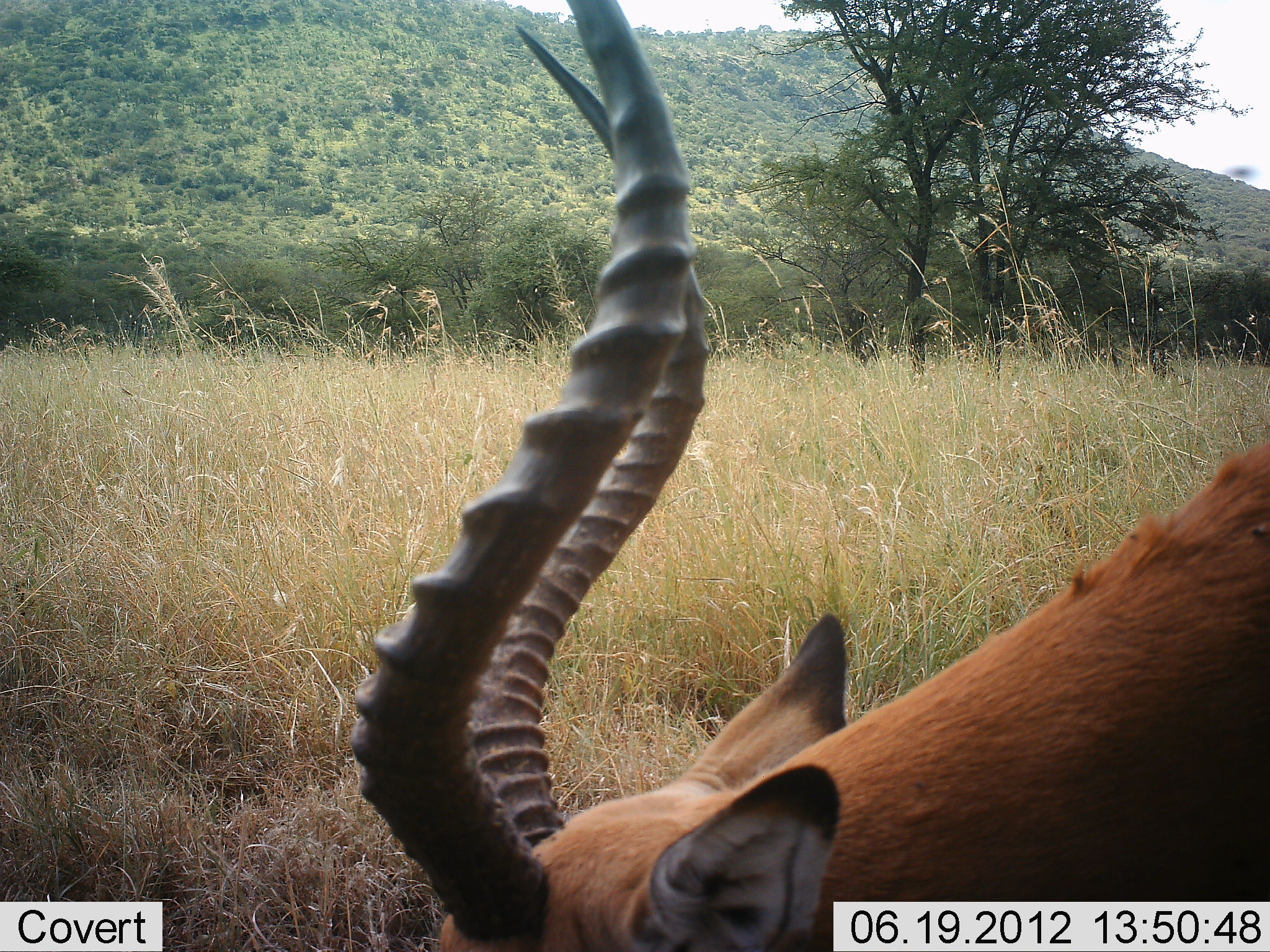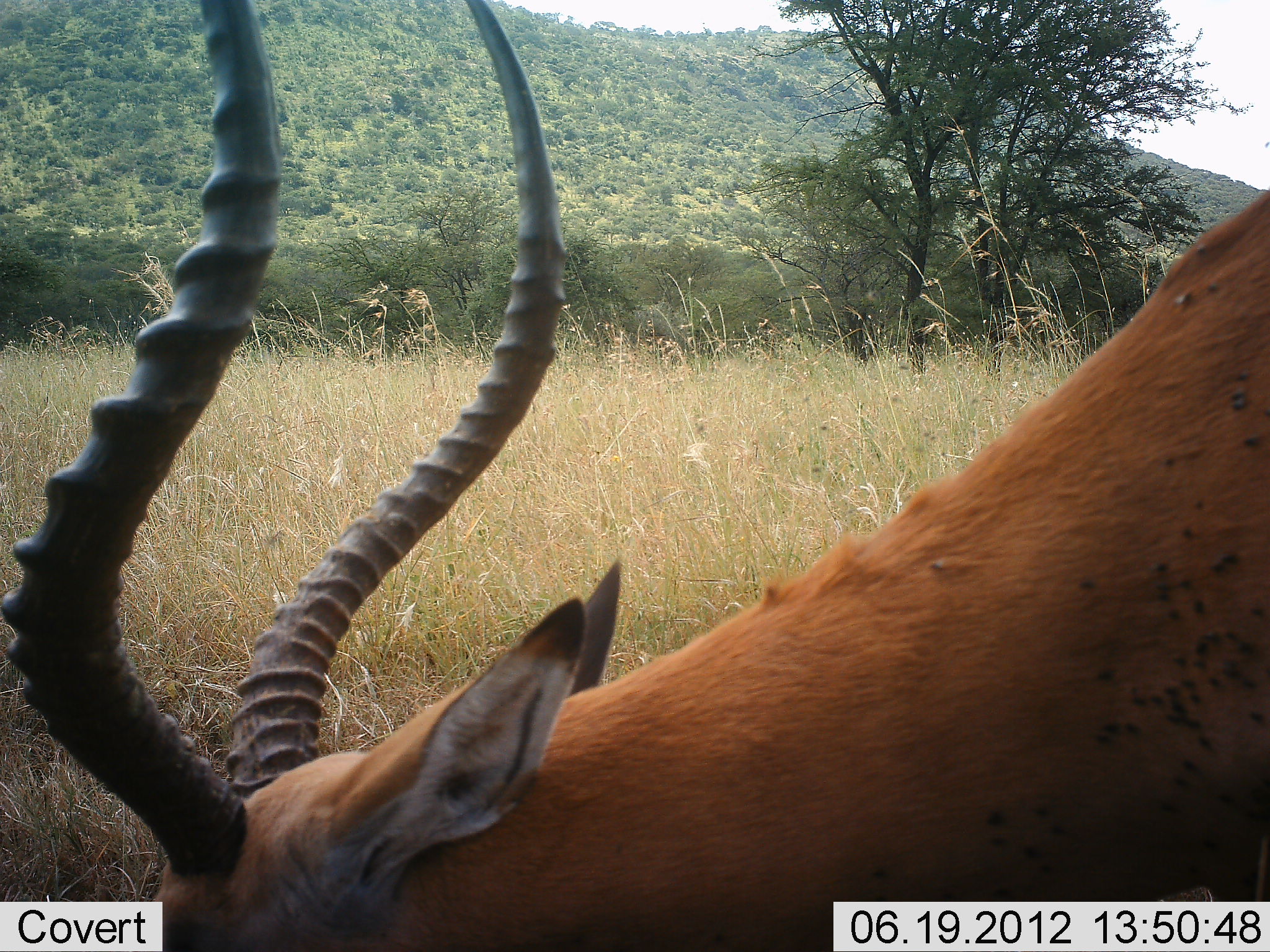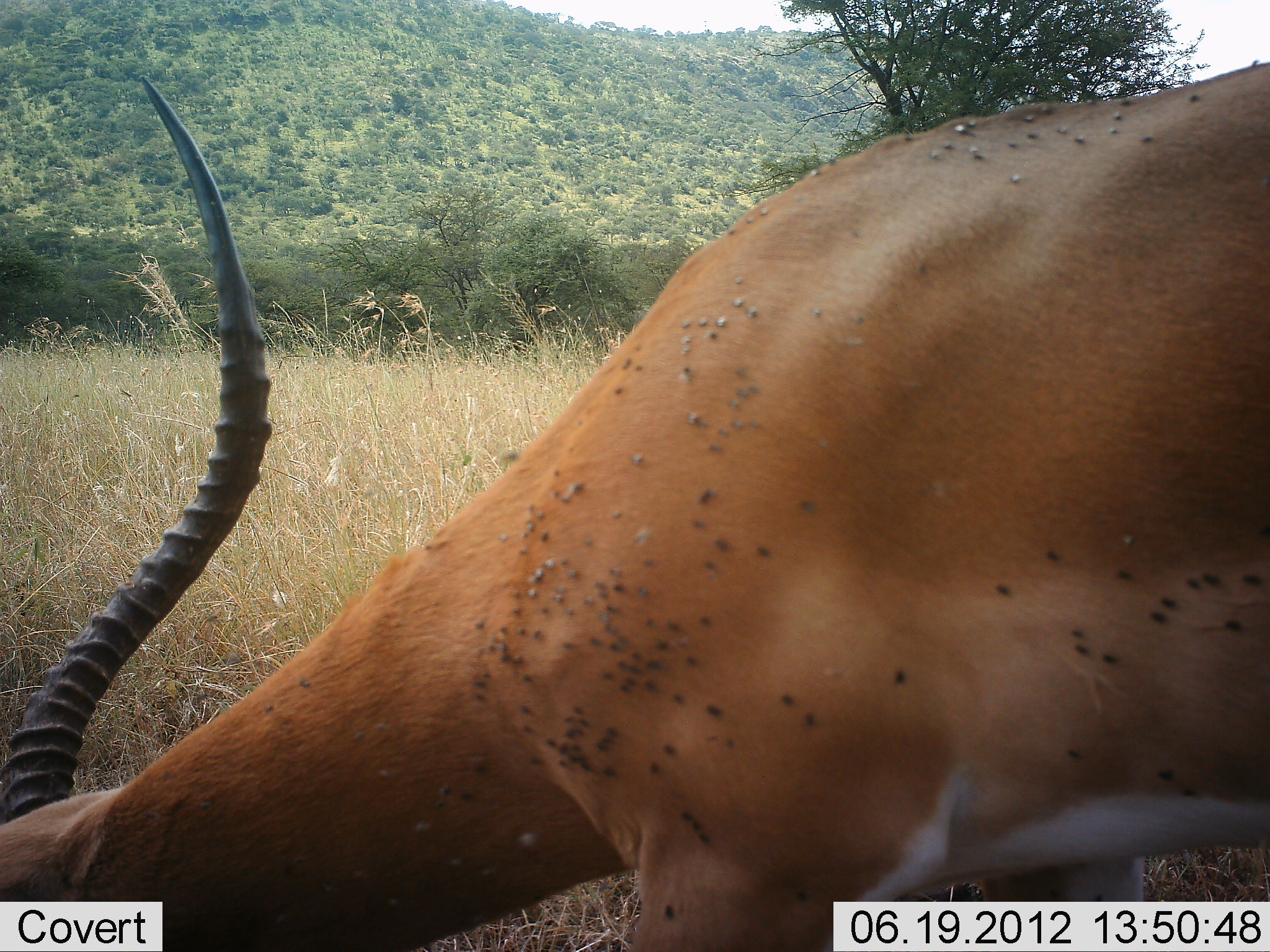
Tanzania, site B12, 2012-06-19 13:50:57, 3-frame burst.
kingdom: Animalia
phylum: Chordata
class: Mammalia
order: Artiodactyla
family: Bovidae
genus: Aepyceros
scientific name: Aepyceros melampus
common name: impala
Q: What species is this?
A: Impala (Aepyceros melampus).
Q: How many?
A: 1.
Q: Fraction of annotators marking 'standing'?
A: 0%.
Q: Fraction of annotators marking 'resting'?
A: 0%.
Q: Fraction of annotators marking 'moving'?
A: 50%.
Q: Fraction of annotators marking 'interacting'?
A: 0%.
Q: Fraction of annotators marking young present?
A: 0%.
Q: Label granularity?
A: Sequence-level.